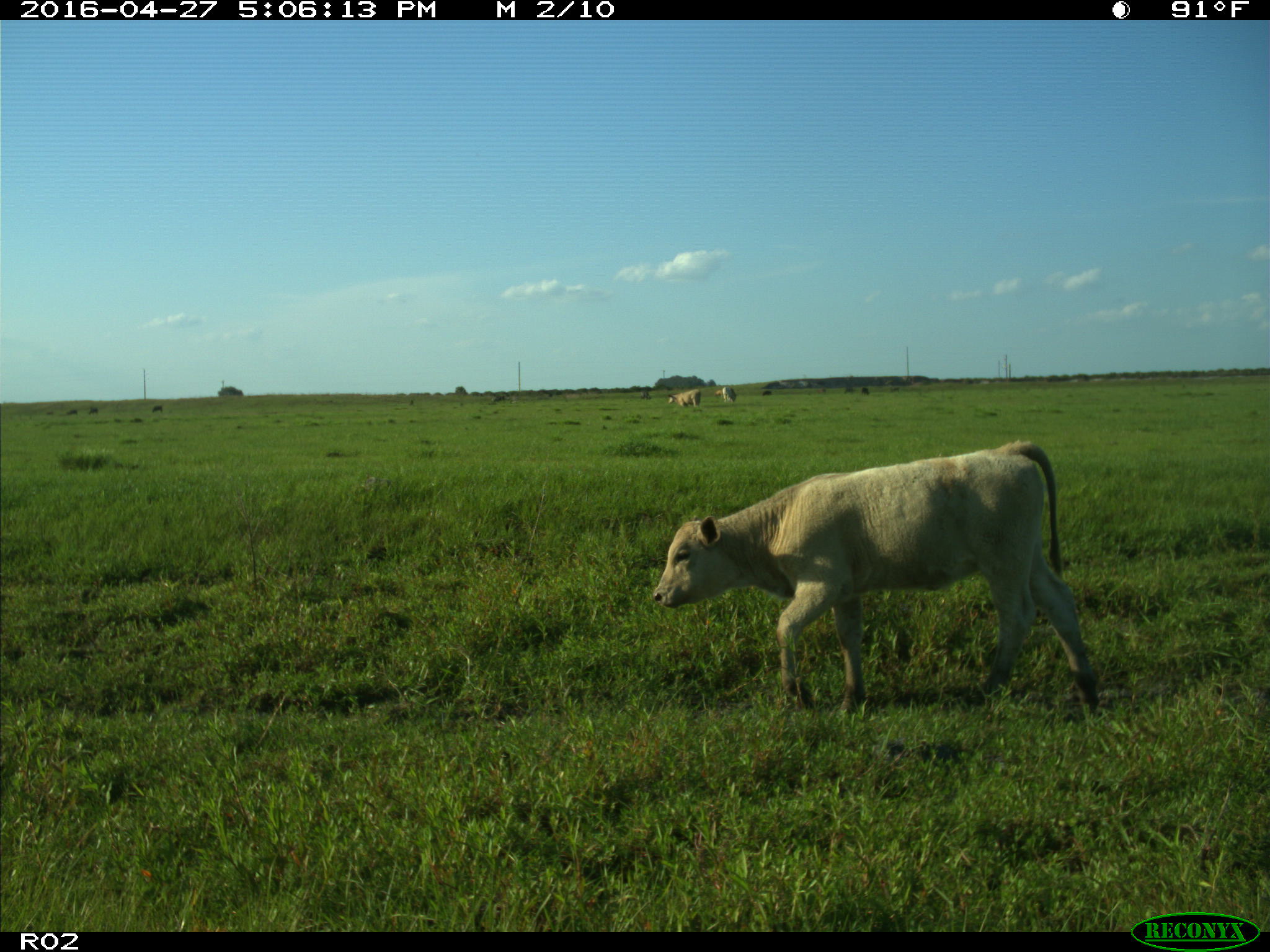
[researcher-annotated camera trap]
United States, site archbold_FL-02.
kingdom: Animalia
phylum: Chordata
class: Mammalia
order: Artiodactyla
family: Bovidae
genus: Bos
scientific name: Bos taurus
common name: domestic cow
Bos taurus (domestic cow).